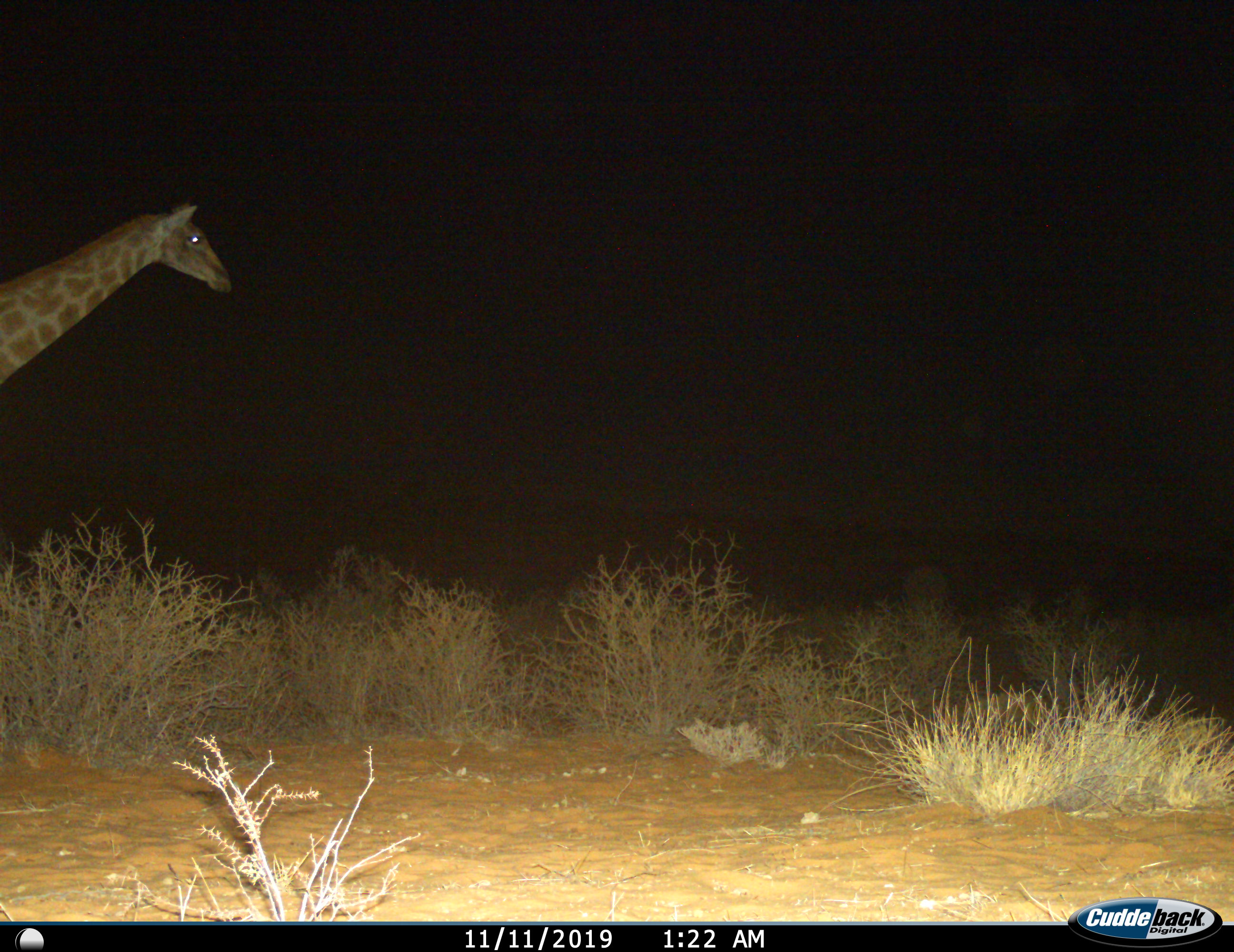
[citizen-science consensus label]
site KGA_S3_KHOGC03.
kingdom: Animalia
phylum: Chordata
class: Mammalia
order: Artiodactyla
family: Giraffidae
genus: Giraffa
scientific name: Giraffa camelopardalis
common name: giraffe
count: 1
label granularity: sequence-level